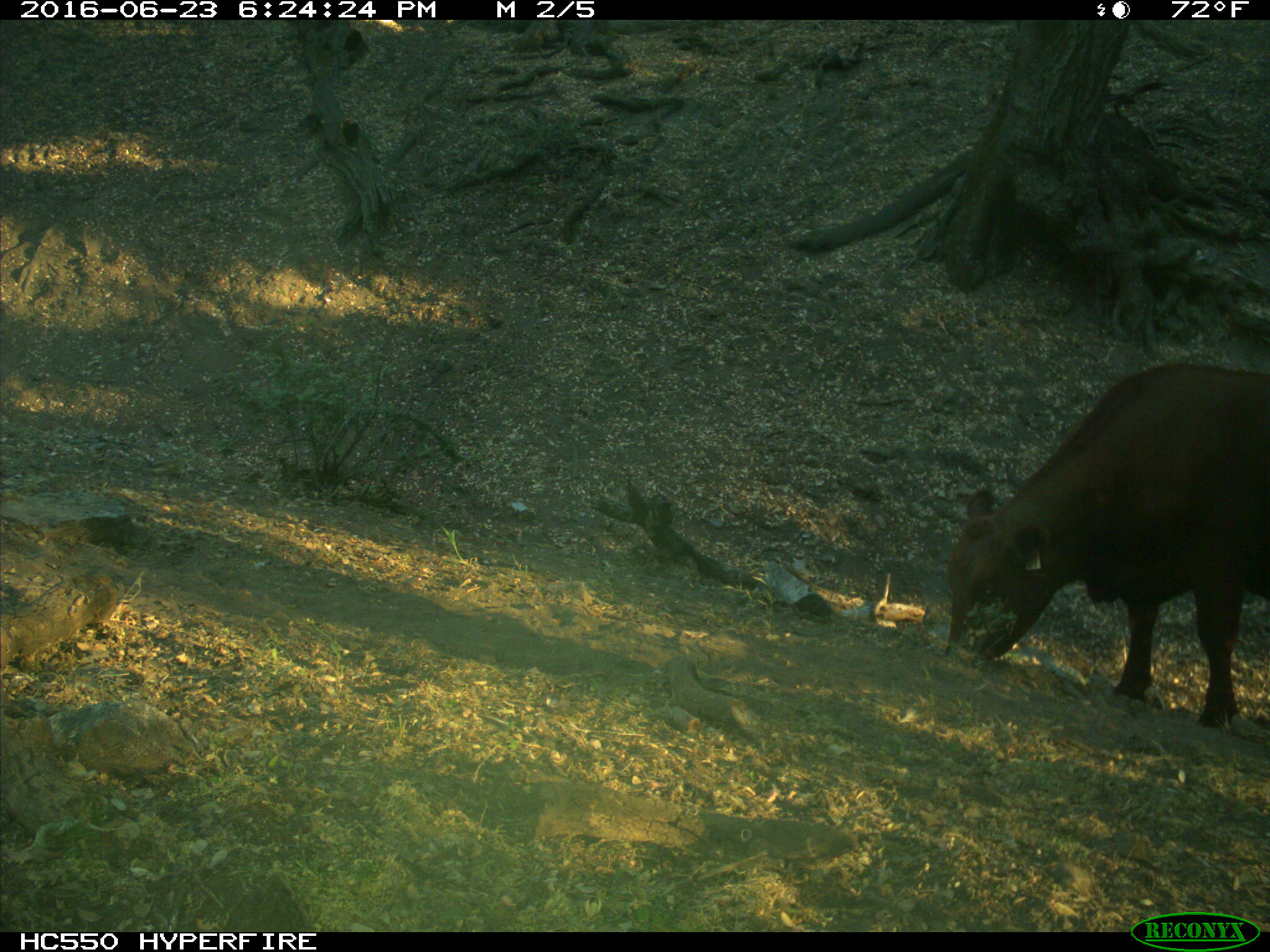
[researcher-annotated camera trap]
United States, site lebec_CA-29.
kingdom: Animalia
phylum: Chordata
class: Mammalia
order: Artiodactyla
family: Bovidae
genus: Bos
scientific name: Bos taurus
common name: domestic cow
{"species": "Bos taurus (domestic cow)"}